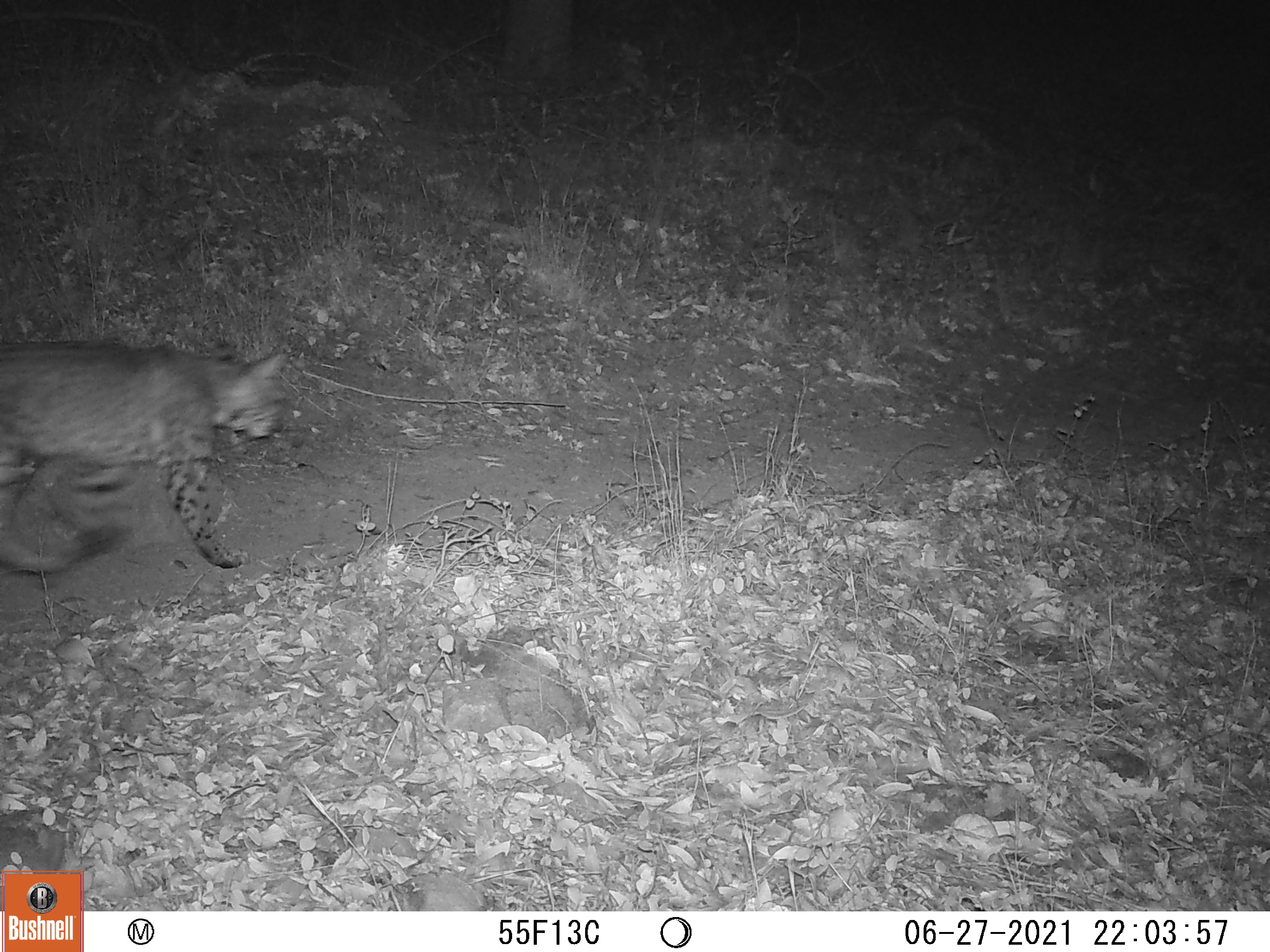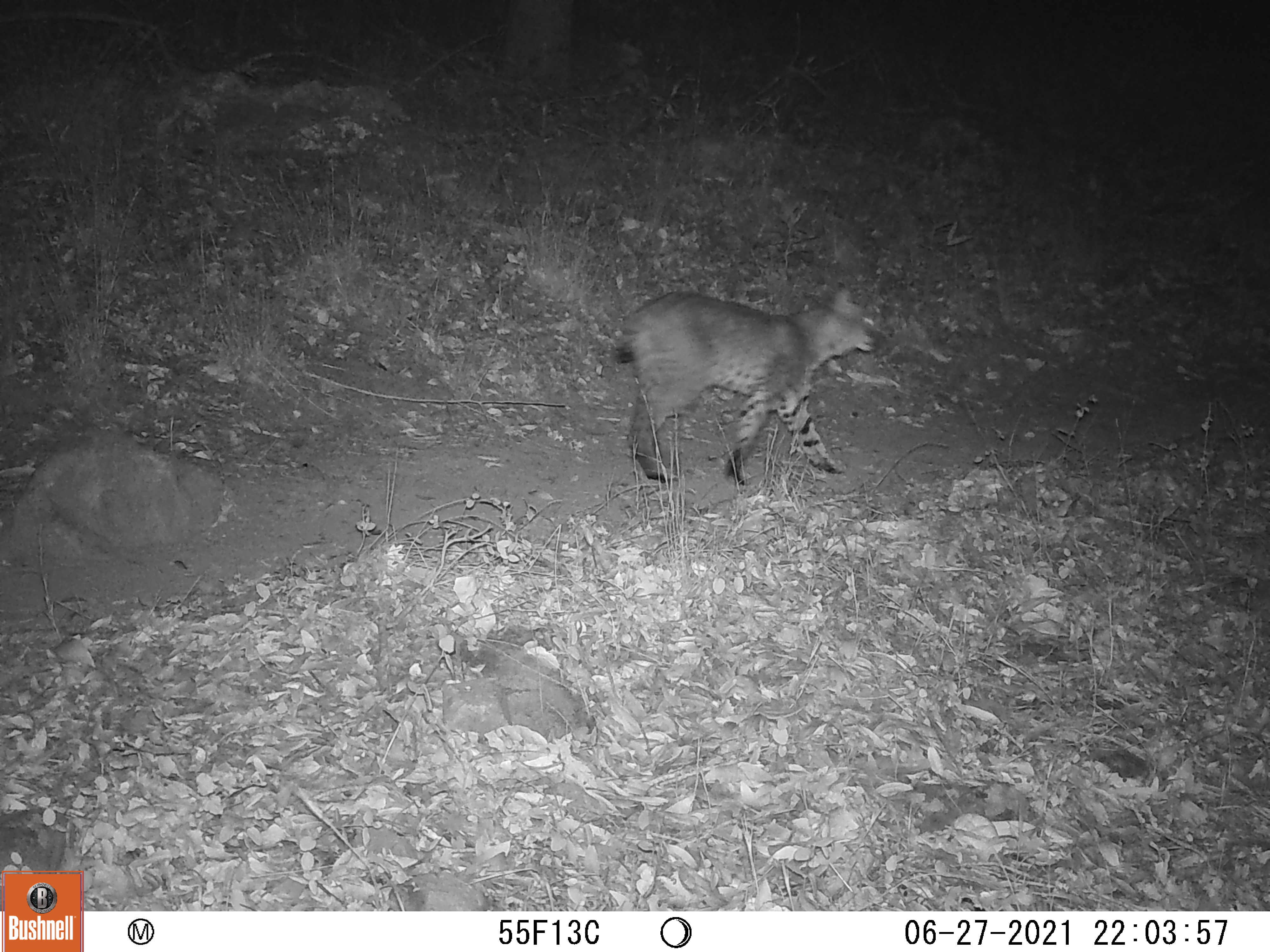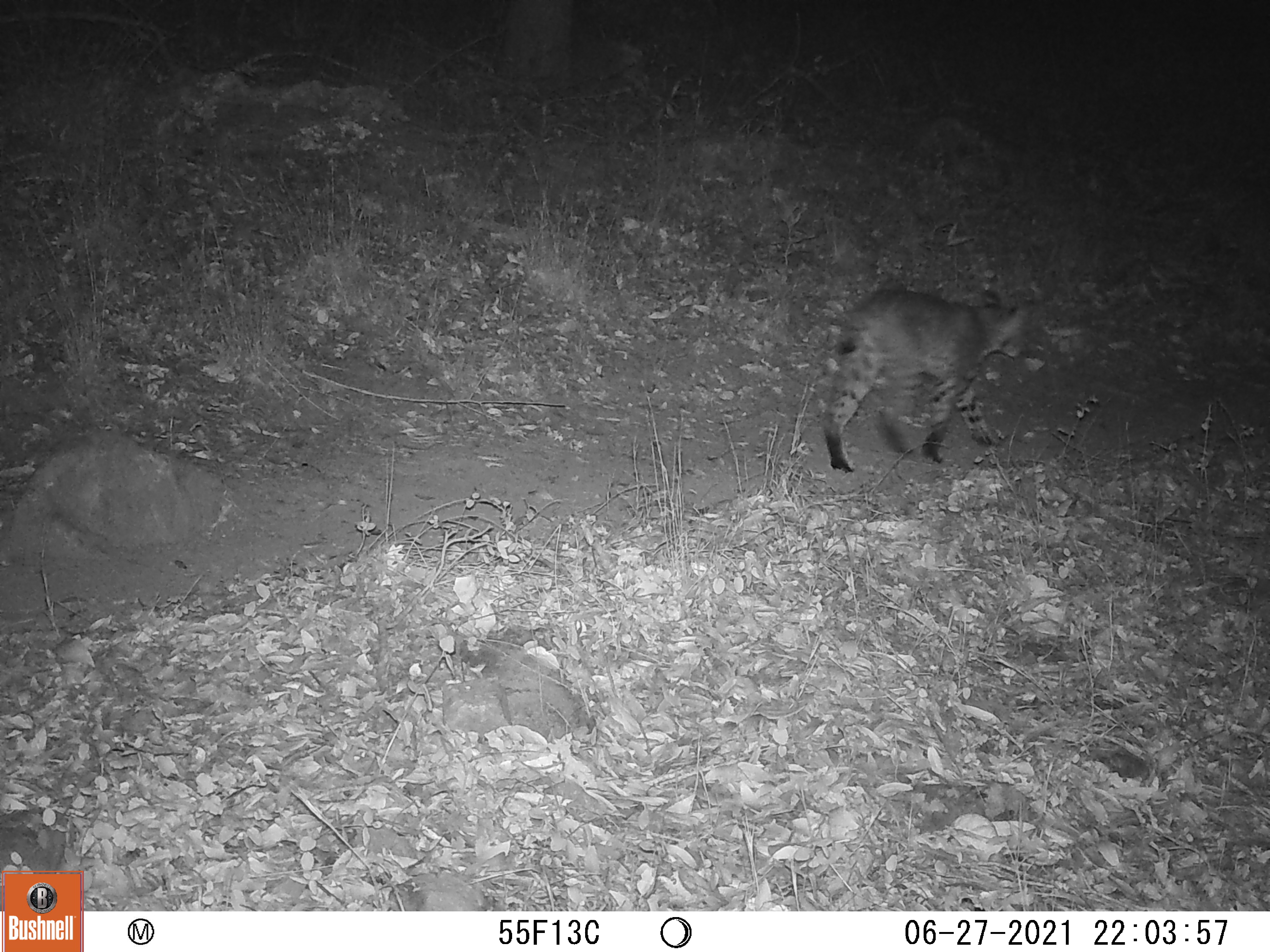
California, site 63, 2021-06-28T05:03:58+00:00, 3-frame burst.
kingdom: Animalia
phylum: Chordata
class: Mammalia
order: Carnivora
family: Felidae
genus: Lynx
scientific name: Lynx rufus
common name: bobcat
Bobcat (Lynx rufus).